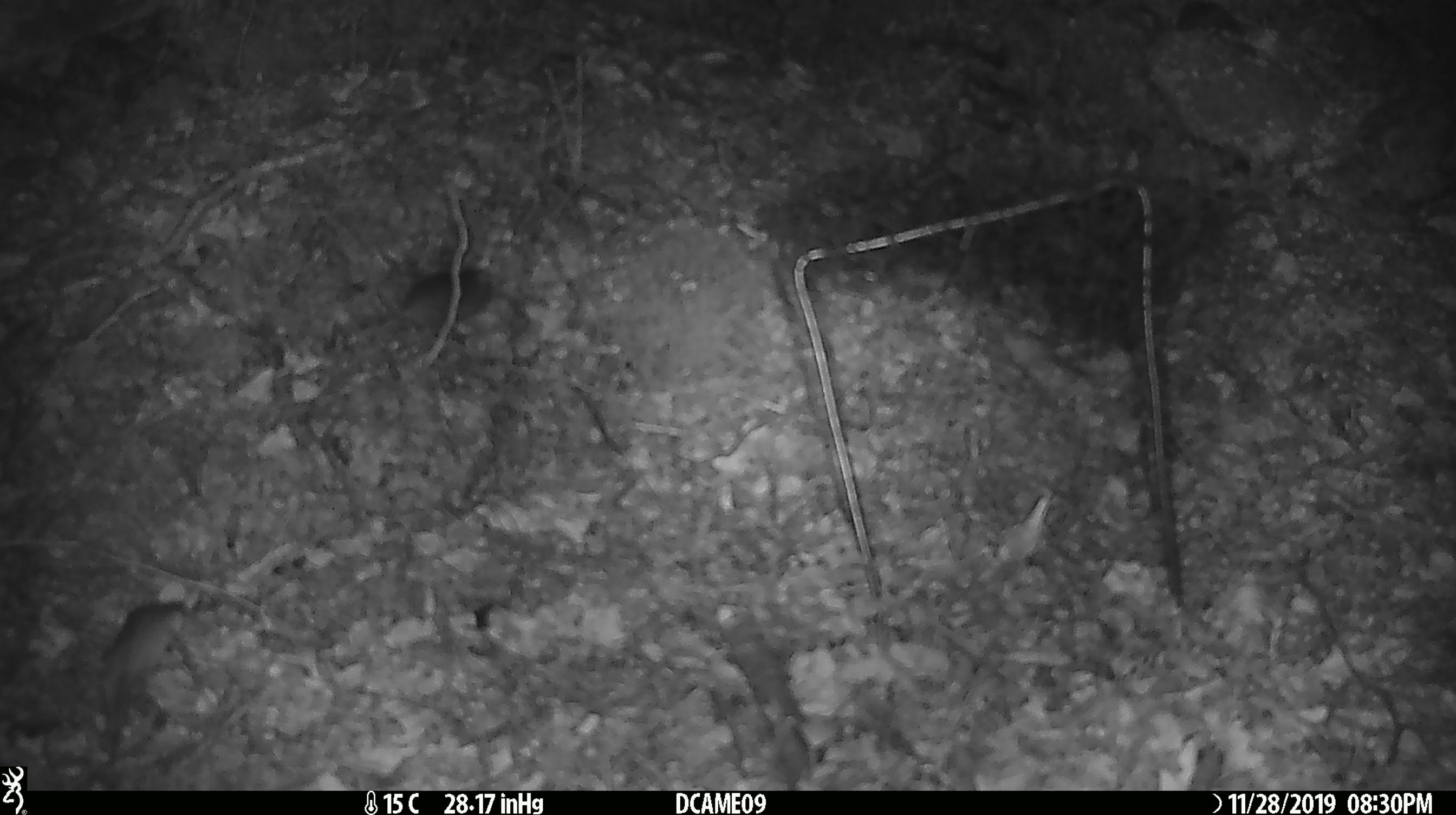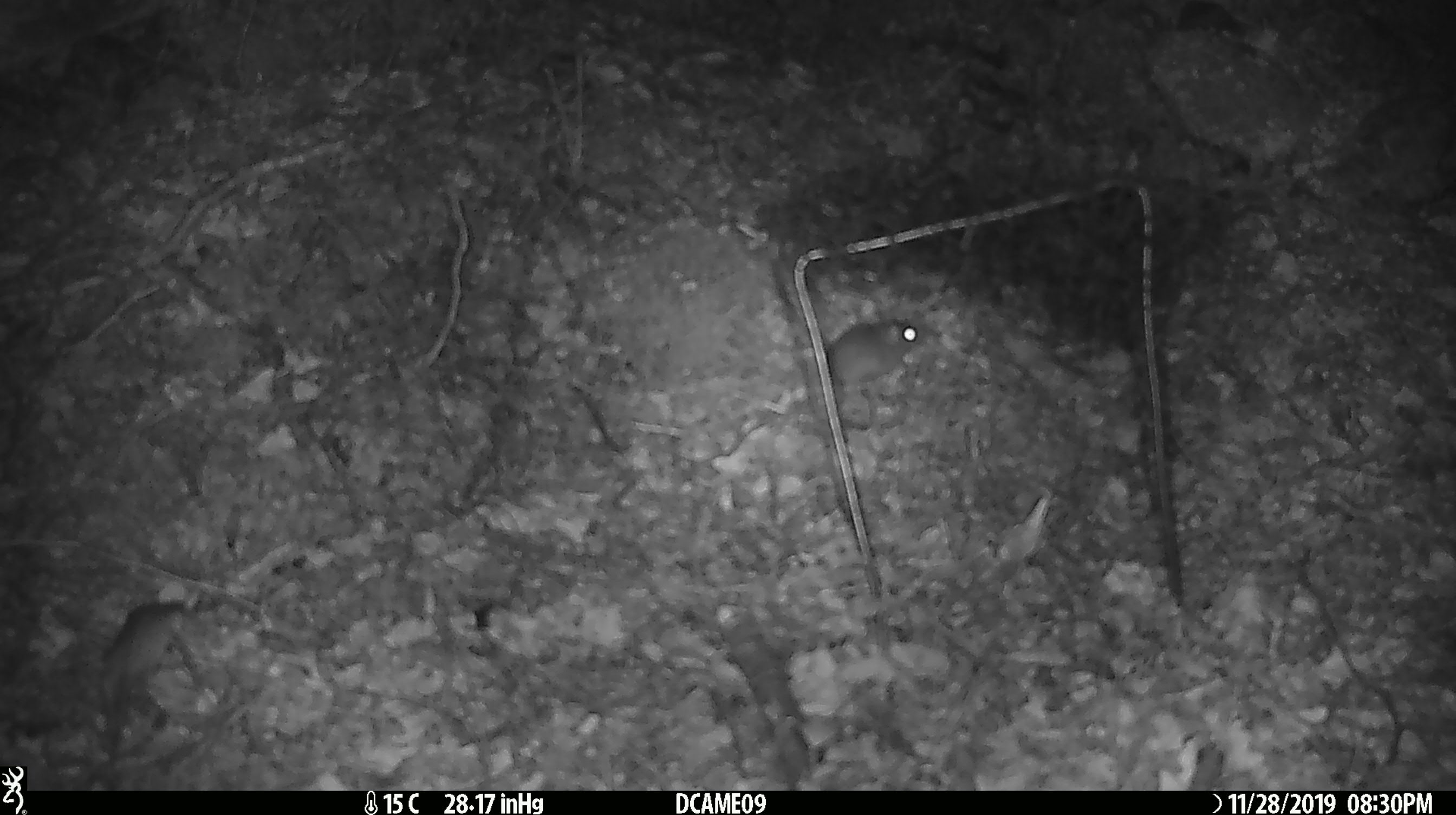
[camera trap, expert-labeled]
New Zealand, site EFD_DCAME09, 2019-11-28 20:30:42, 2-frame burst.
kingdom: Animalia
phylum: Chordata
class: Mammalia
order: Rodentia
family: Muridae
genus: Mus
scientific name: Mus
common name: mouse